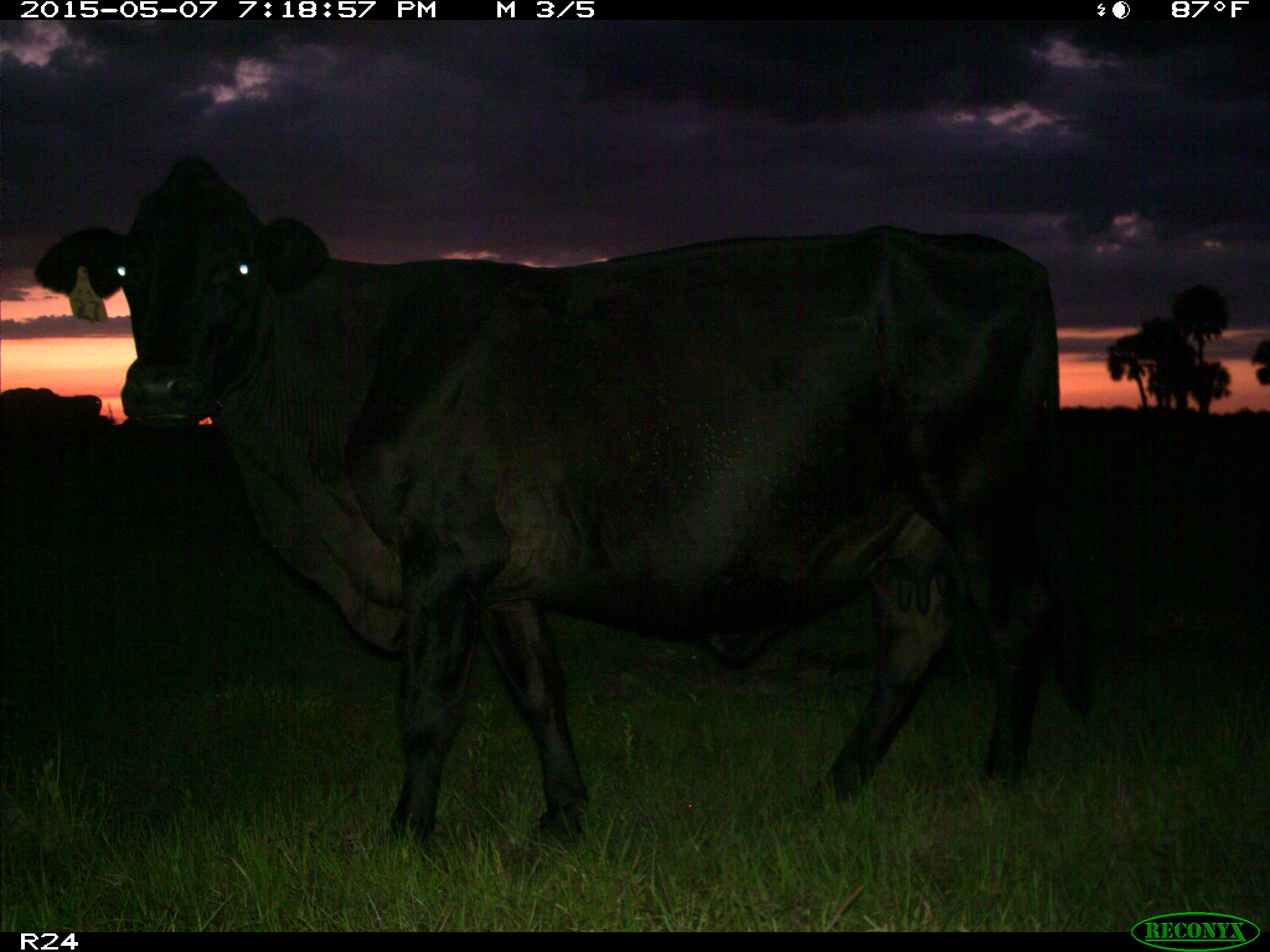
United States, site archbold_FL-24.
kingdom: Animalia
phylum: Chordata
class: Mammalia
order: Artiodactyla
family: Bovidae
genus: Bos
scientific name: Bos taurus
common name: domestic cow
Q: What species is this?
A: Bos taurus (domestic cow).